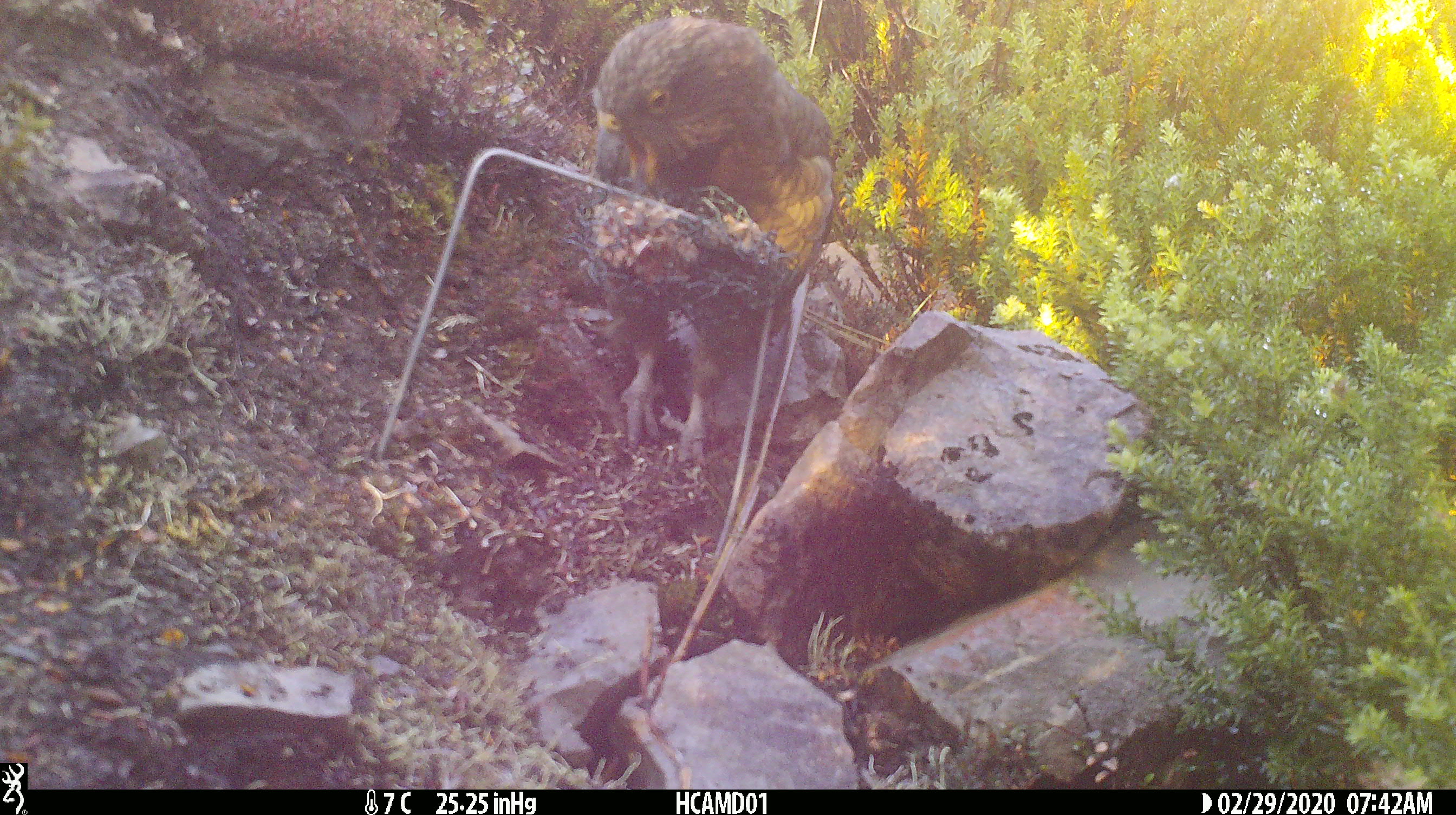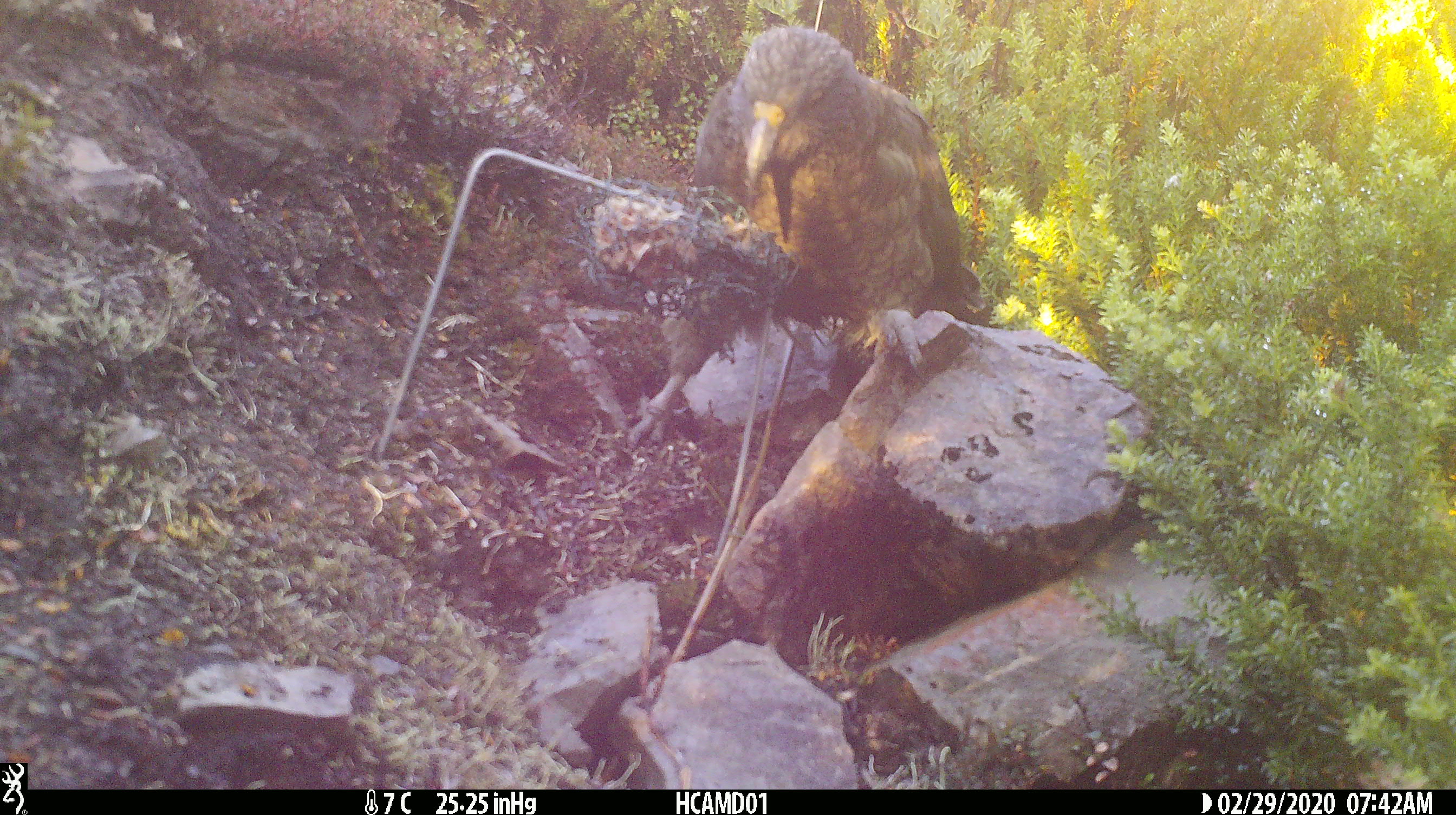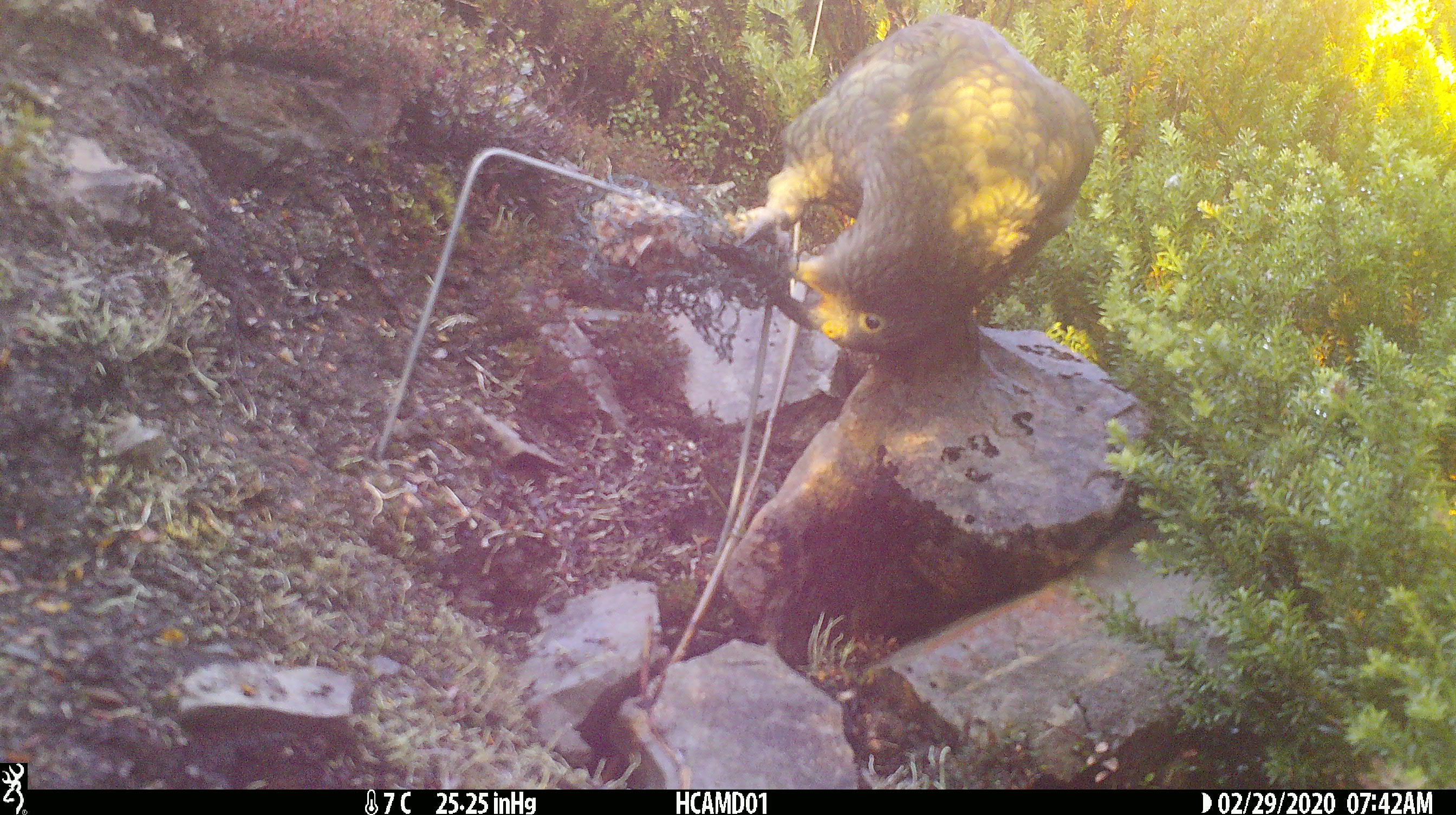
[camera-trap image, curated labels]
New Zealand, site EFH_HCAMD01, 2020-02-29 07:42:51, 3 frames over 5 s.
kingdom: Animalia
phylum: Chordata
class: Aves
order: Psittaciformes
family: Strigopidae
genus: Nestor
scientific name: Nestor notabilis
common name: kea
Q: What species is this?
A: Kea (Nestor notabilis).